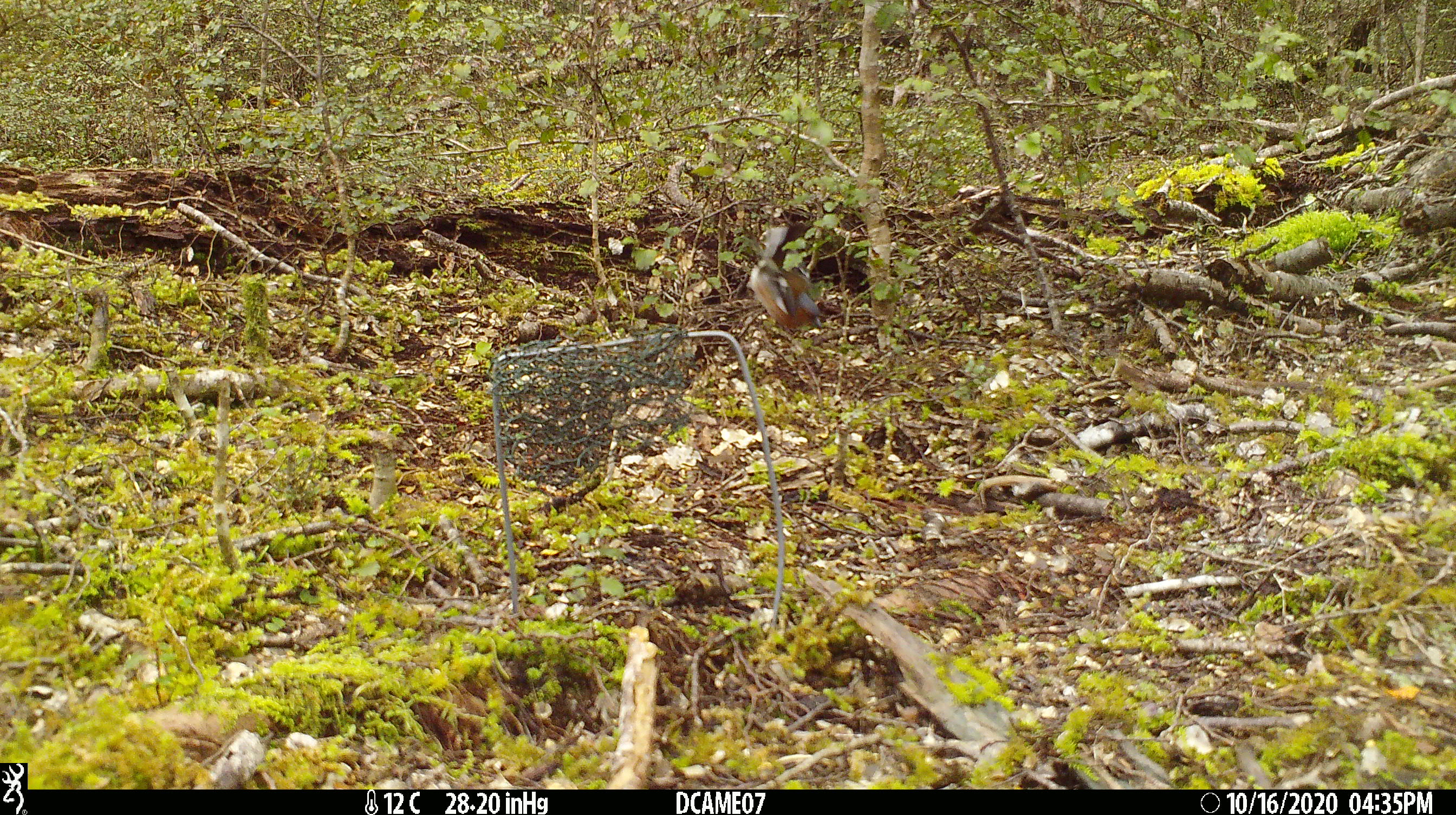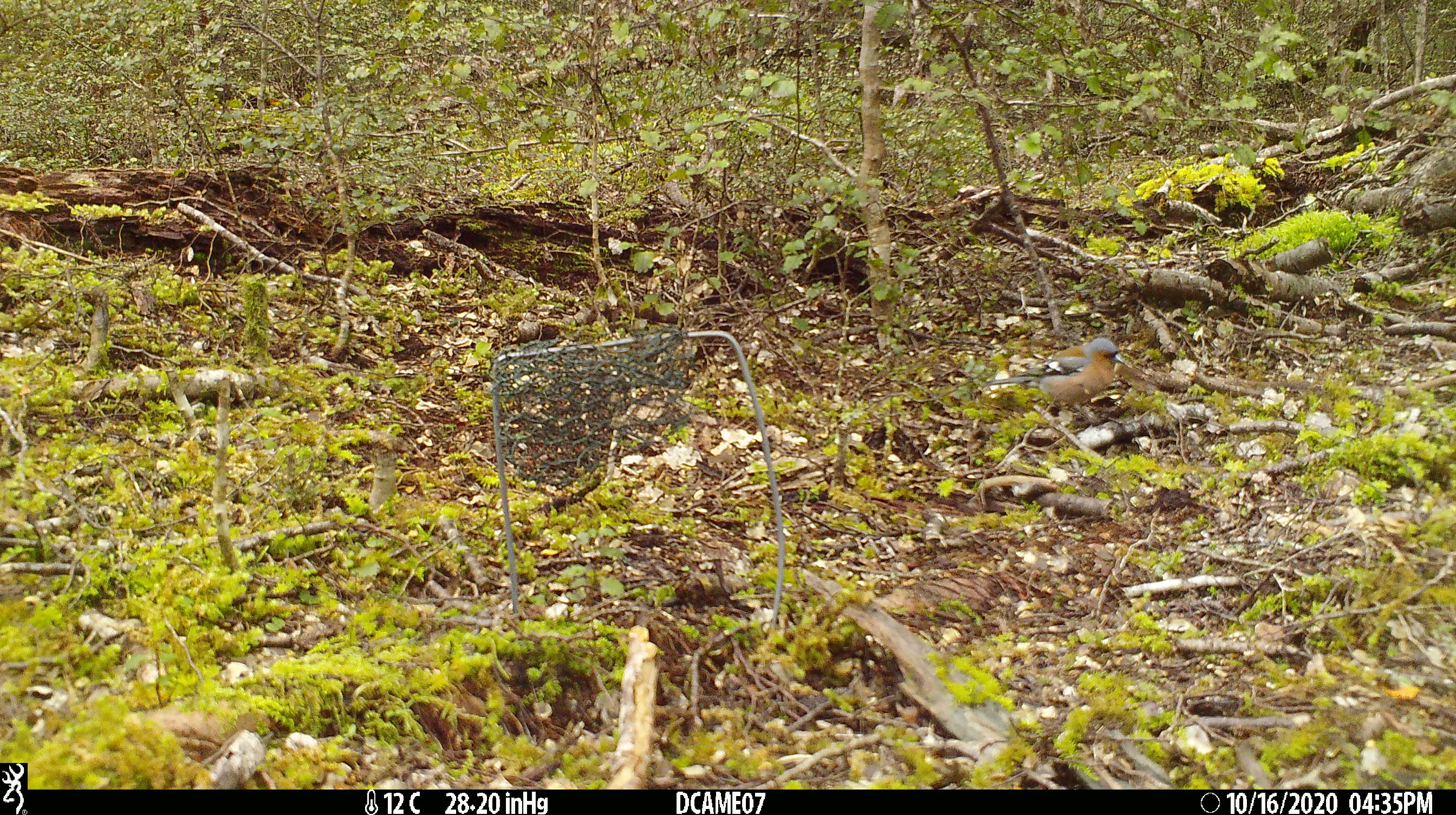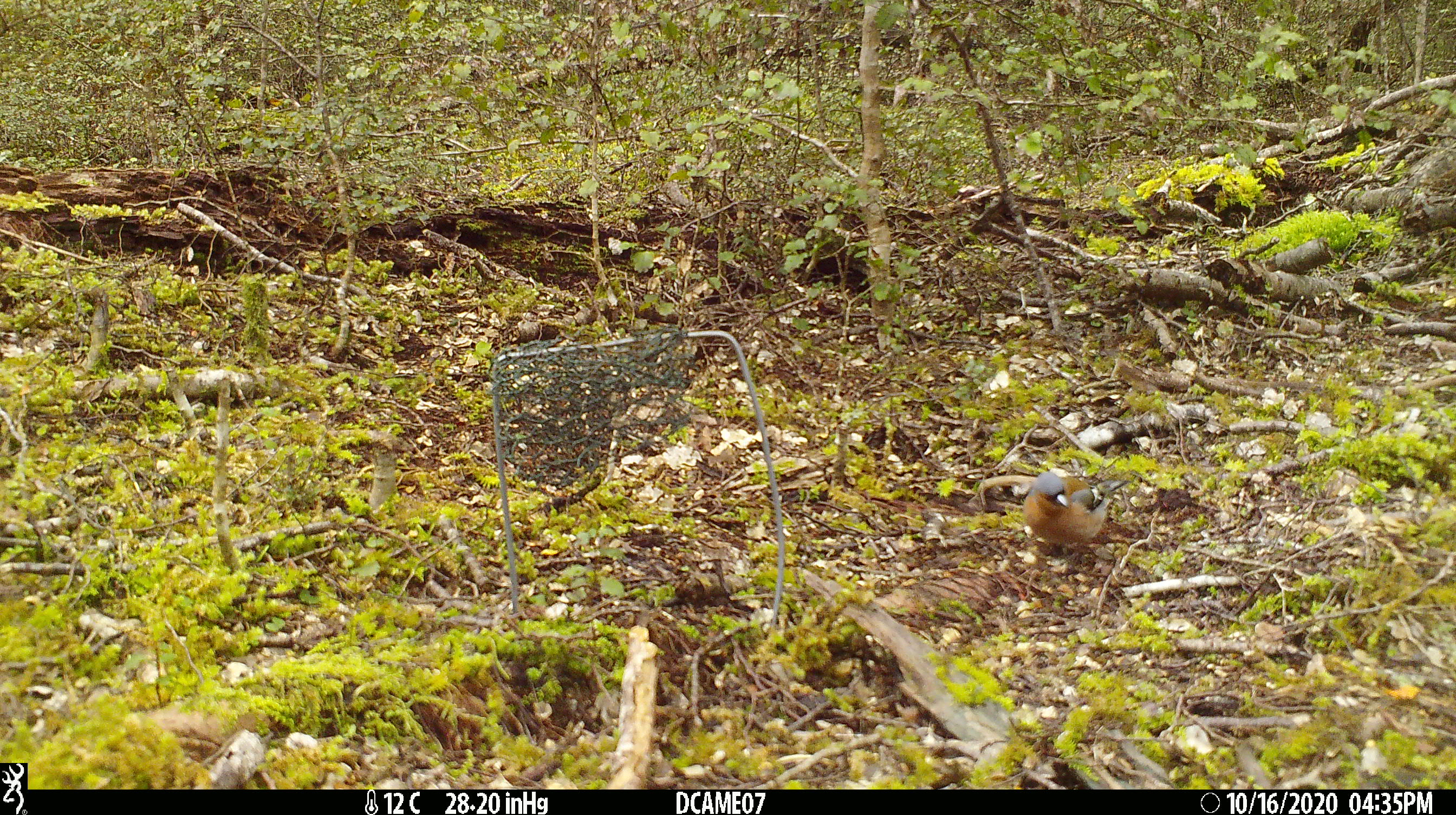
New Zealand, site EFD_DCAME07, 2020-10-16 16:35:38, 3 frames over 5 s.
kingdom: Animalia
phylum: Chordata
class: Aves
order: Passeriformes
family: Fringillidae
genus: Fringilla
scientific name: Fringilla coelebs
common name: common chaffinch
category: chaffinch